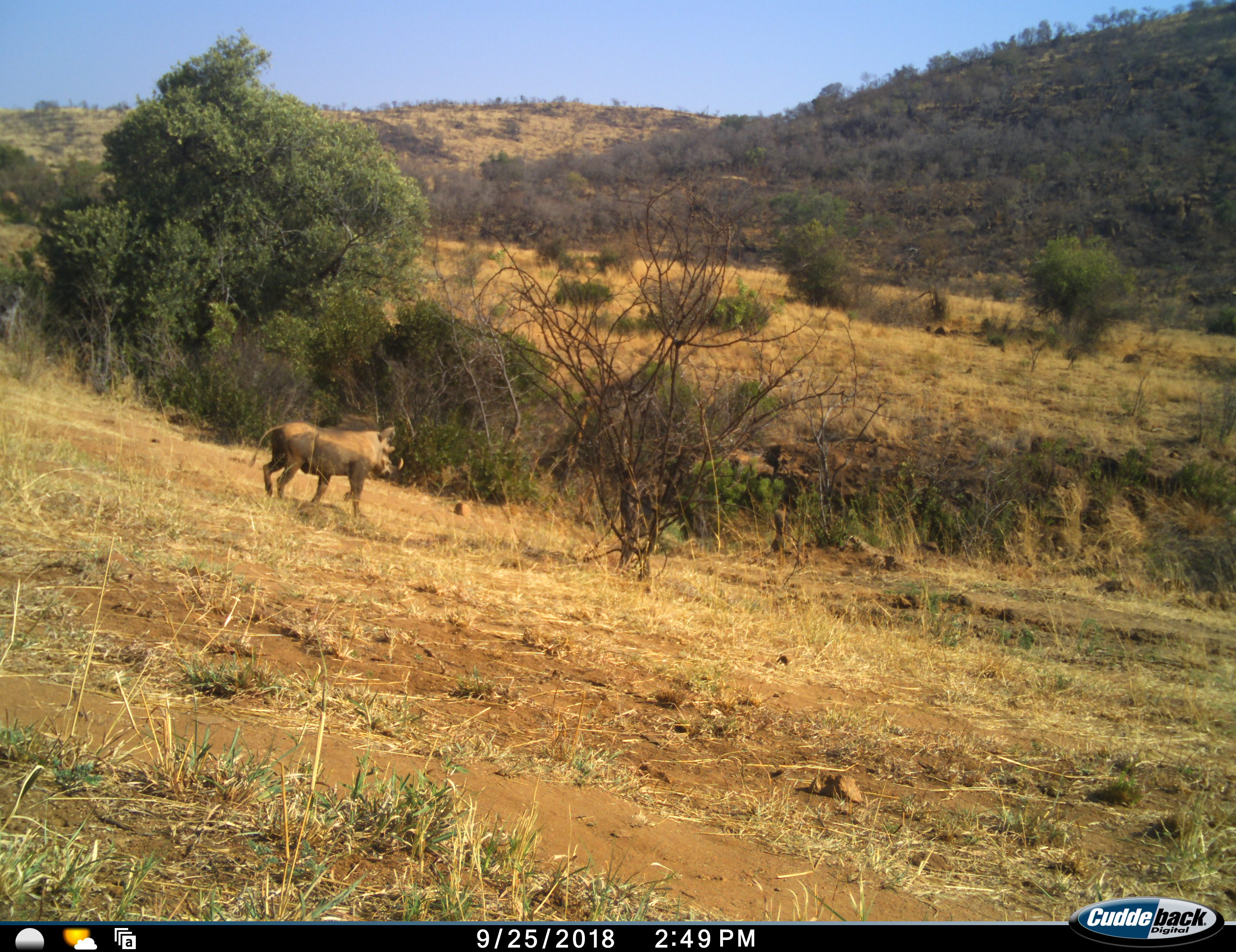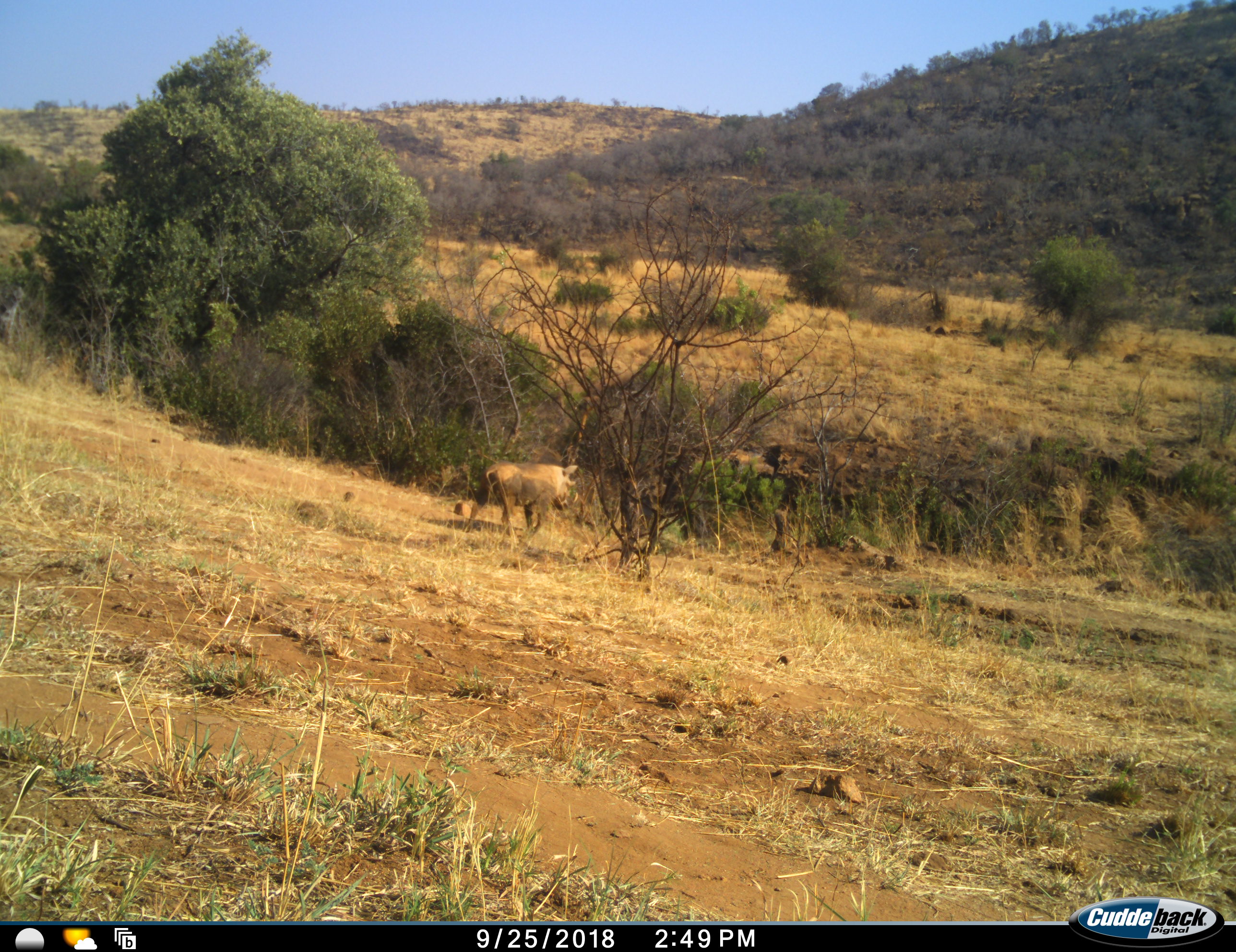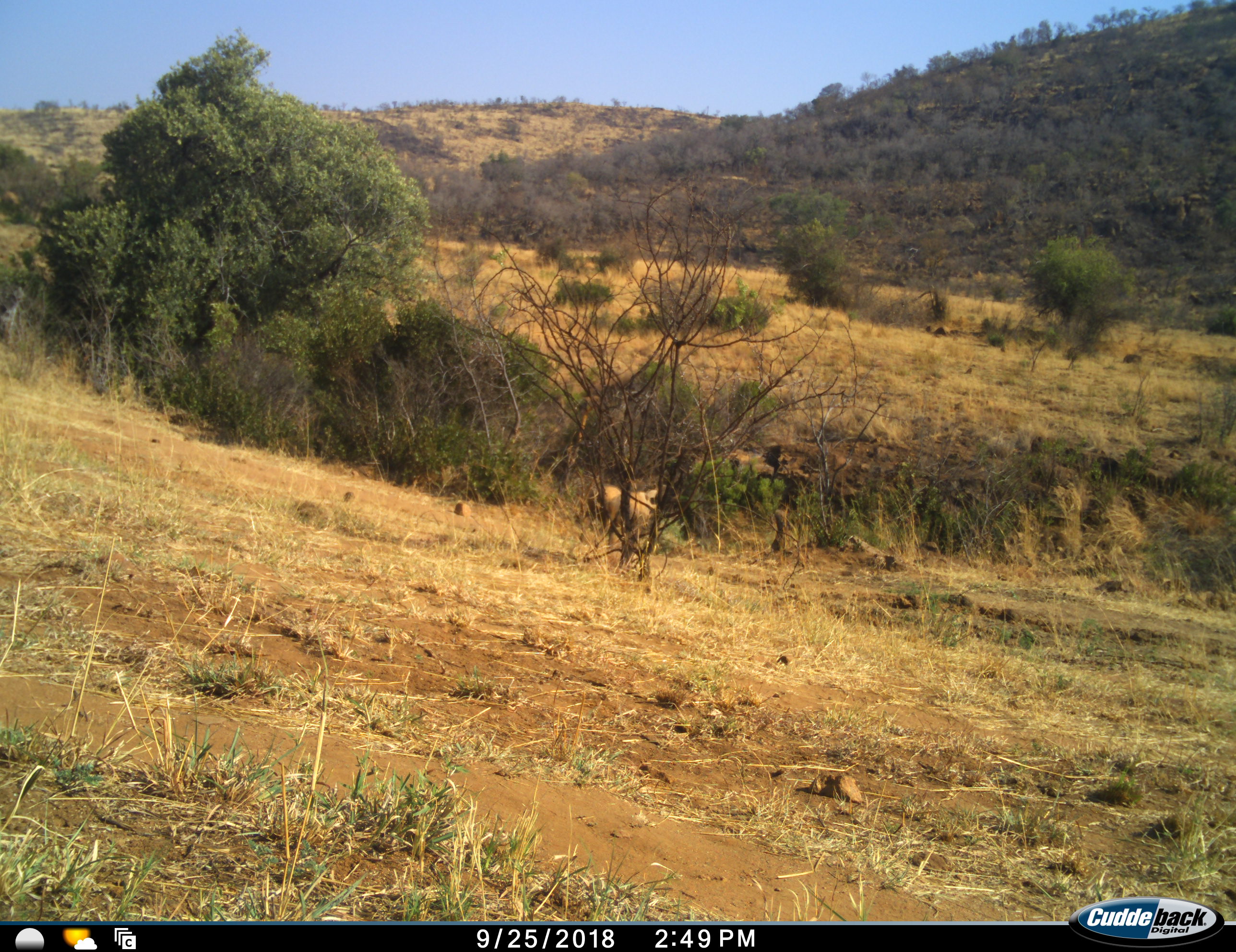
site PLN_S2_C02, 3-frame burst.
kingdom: Animalia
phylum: Chordata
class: Mammalia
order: Artiodactyla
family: Suidae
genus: Phacochoerus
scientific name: Phacochoerus africanus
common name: warthog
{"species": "warthog (Phacochoerus africanus)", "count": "1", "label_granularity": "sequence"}